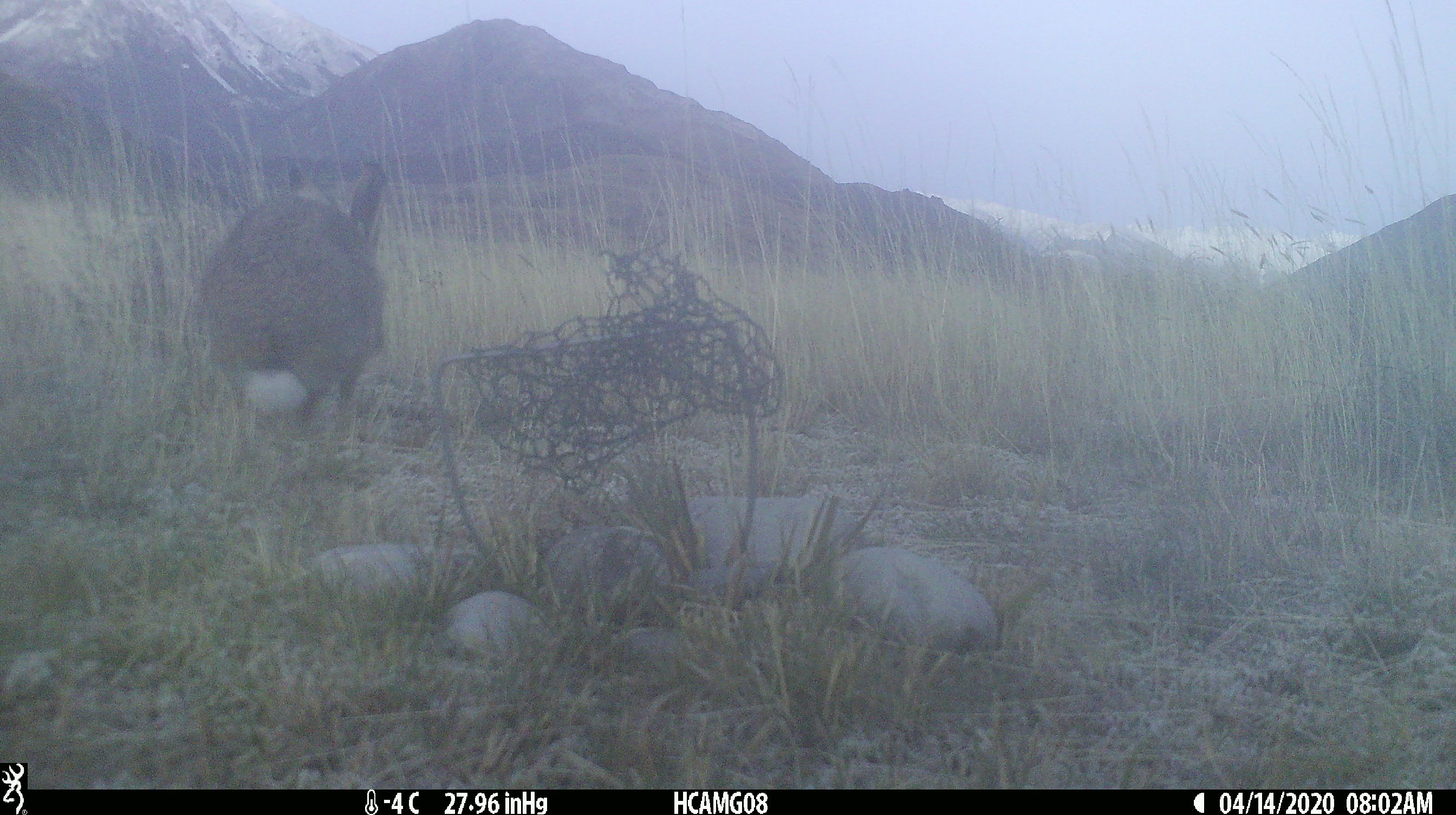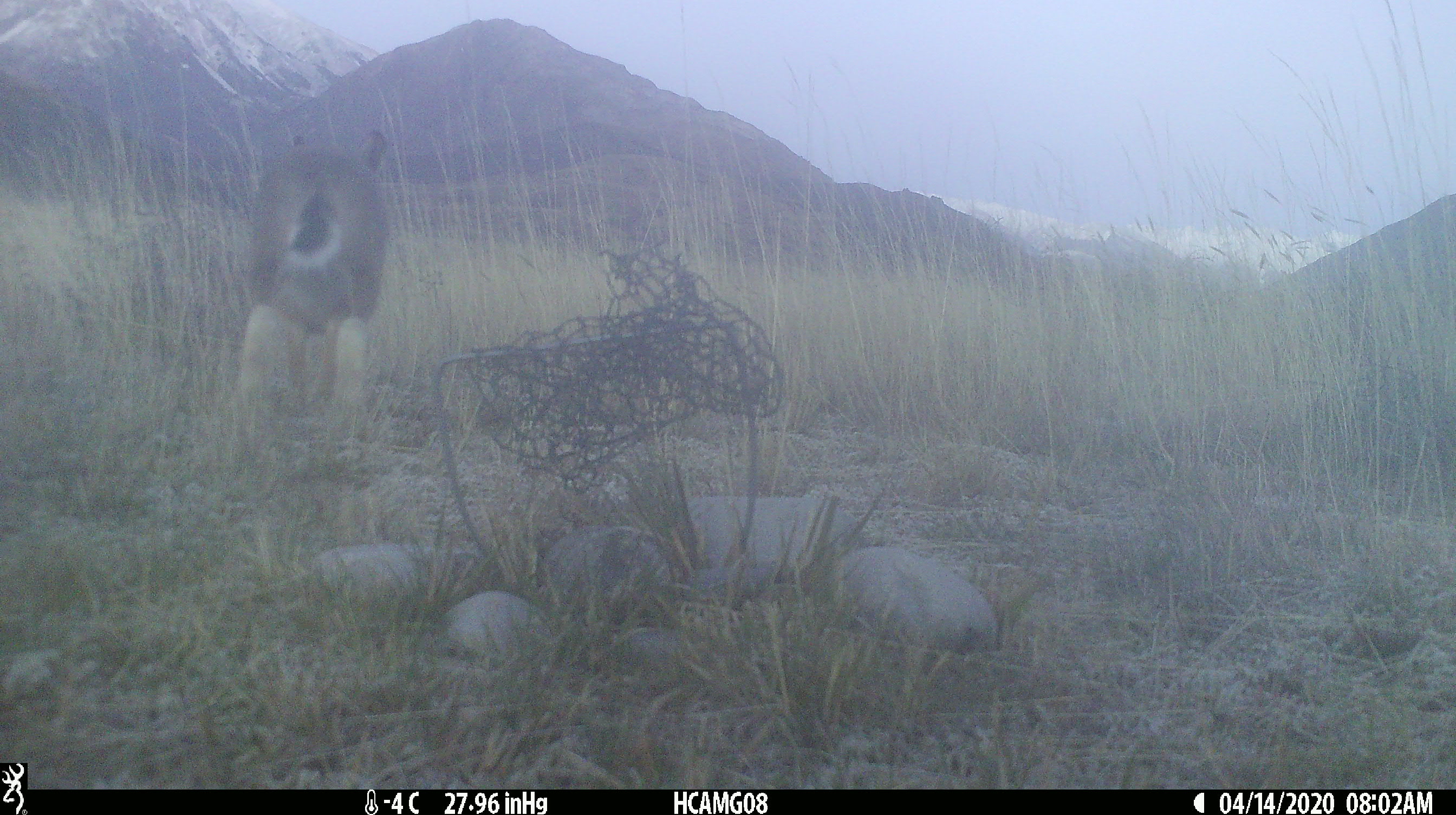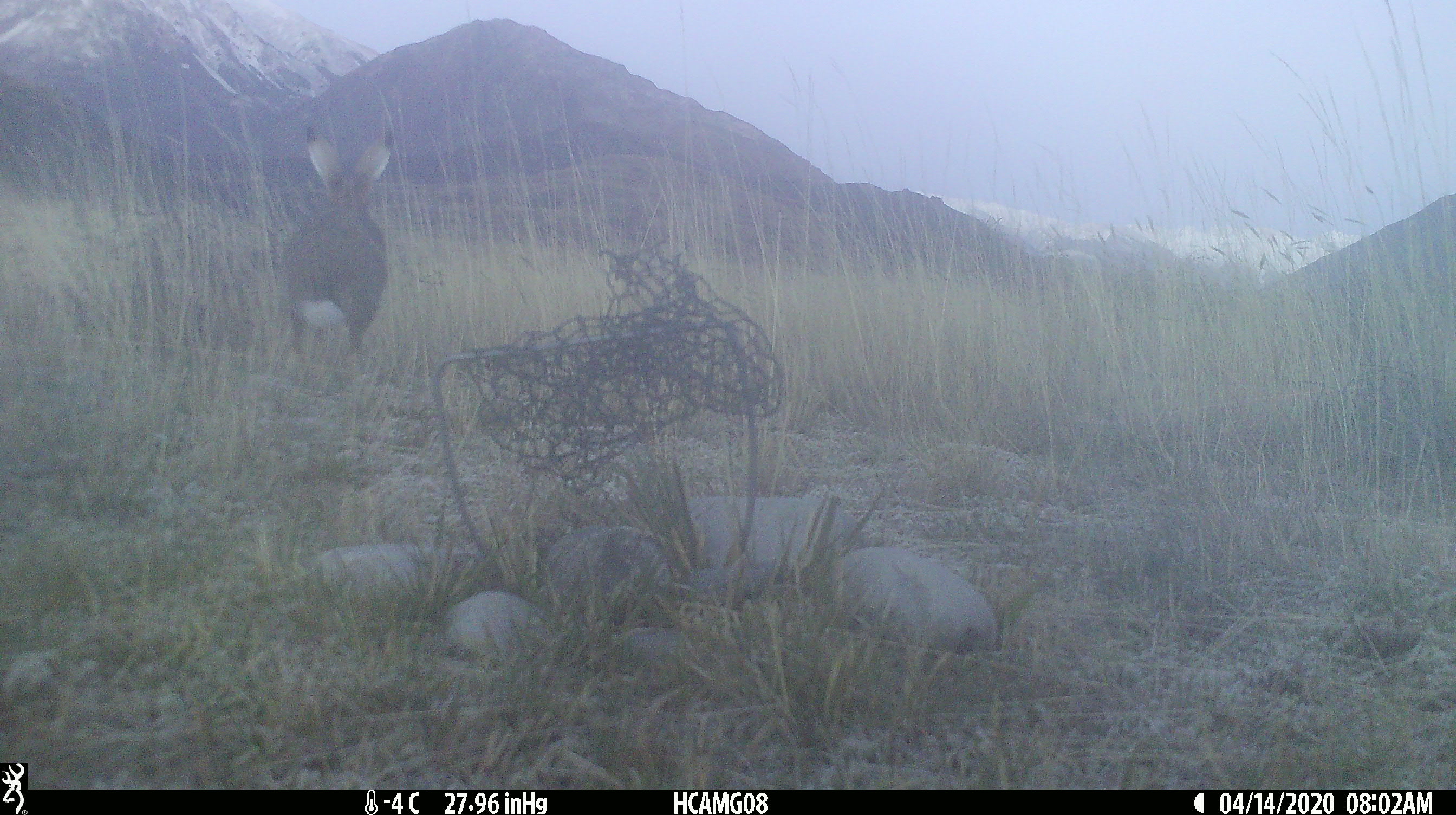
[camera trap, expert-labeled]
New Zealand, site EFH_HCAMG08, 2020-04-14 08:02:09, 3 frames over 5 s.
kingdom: Animalia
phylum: Chordata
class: Mammalia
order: Lagomorpha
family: Leporidae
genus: Lepus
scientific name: Lepus europaeus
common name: brown hare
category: hare